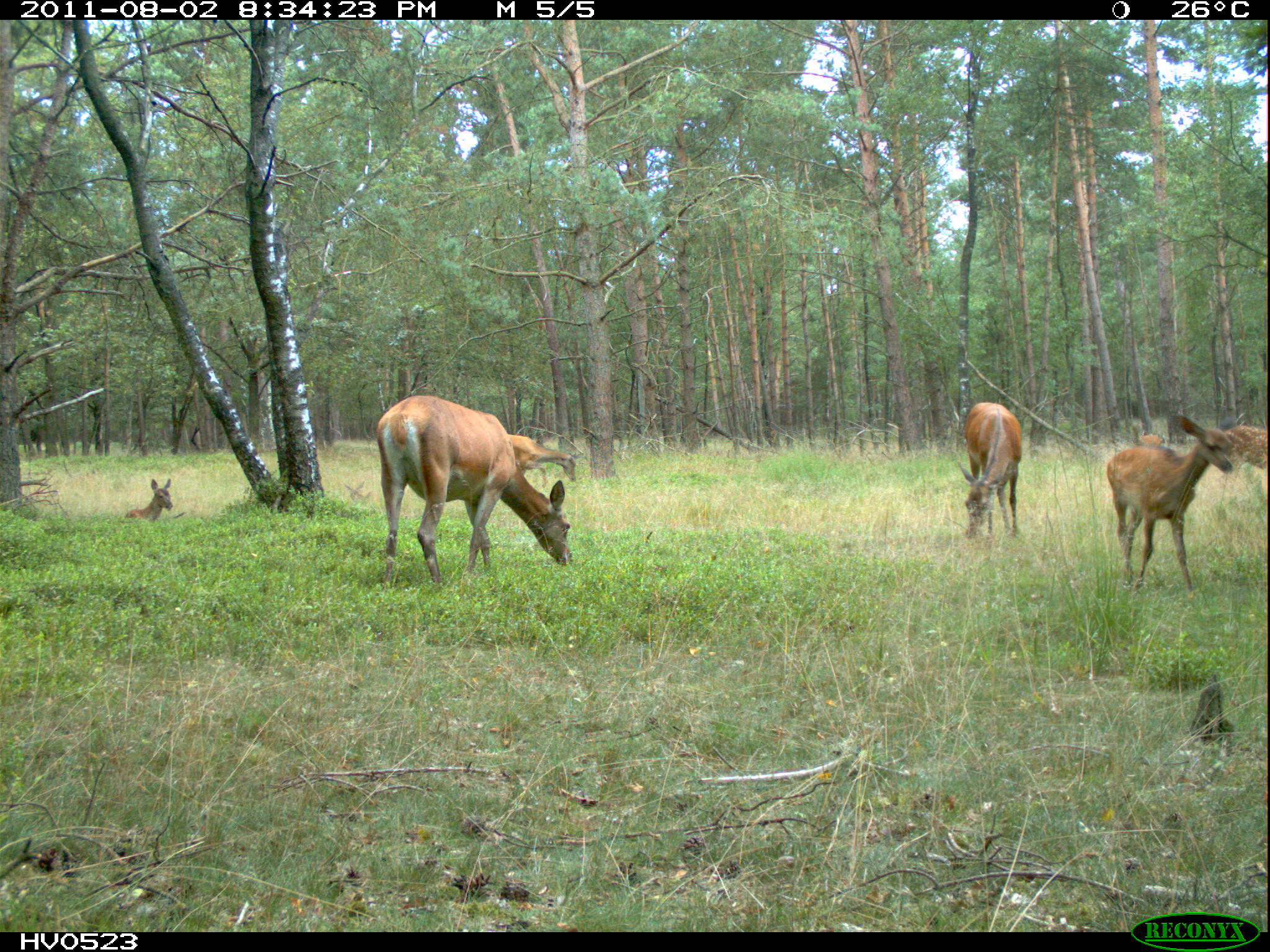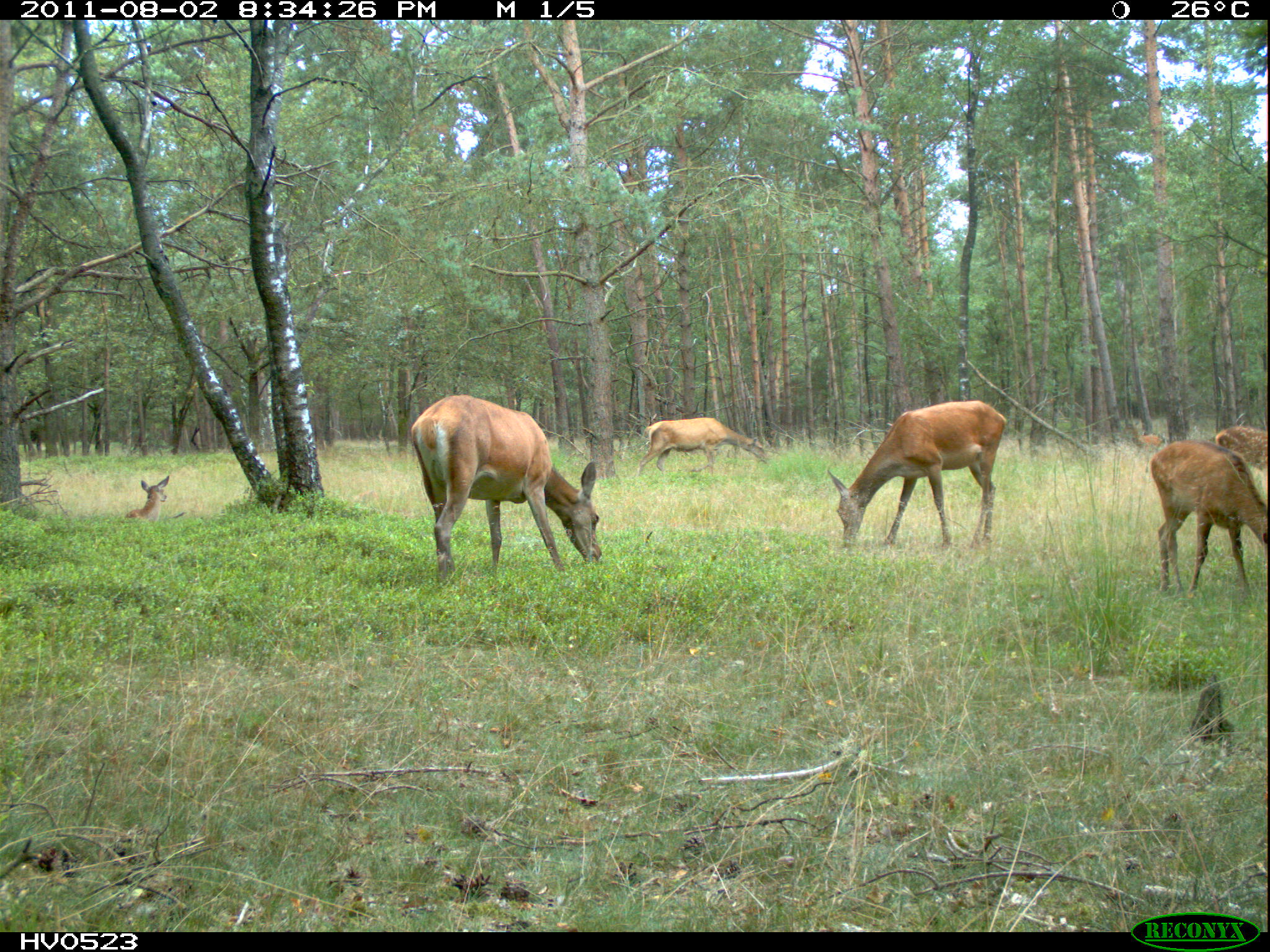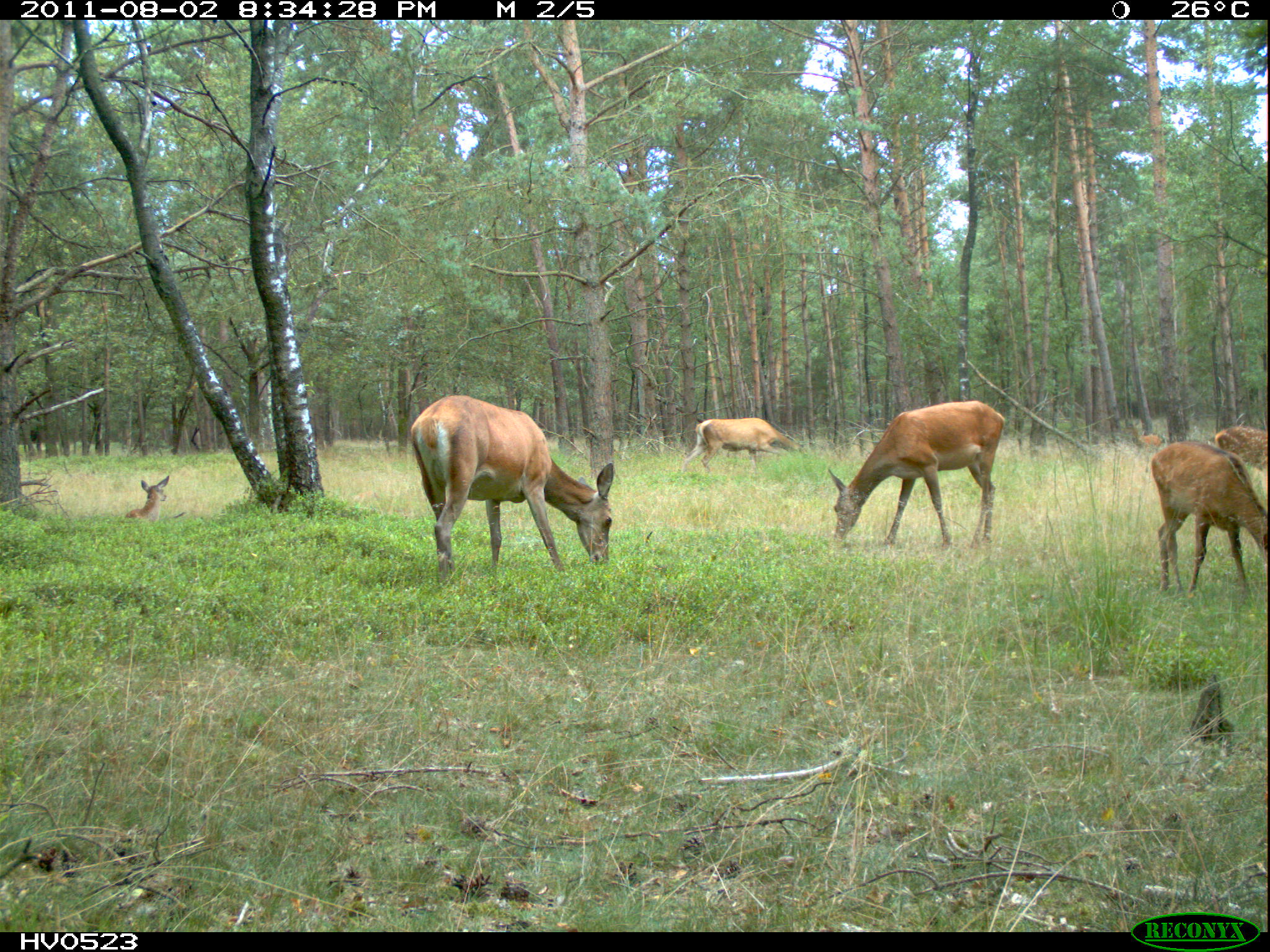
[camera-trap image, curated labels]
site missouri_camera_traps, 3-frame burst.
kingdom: Animalia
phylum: Chordata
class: Mammalia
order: Artiodactyla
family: Cervidae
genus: Cervus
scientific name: Cervus elaphus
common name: red deer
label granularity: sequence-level